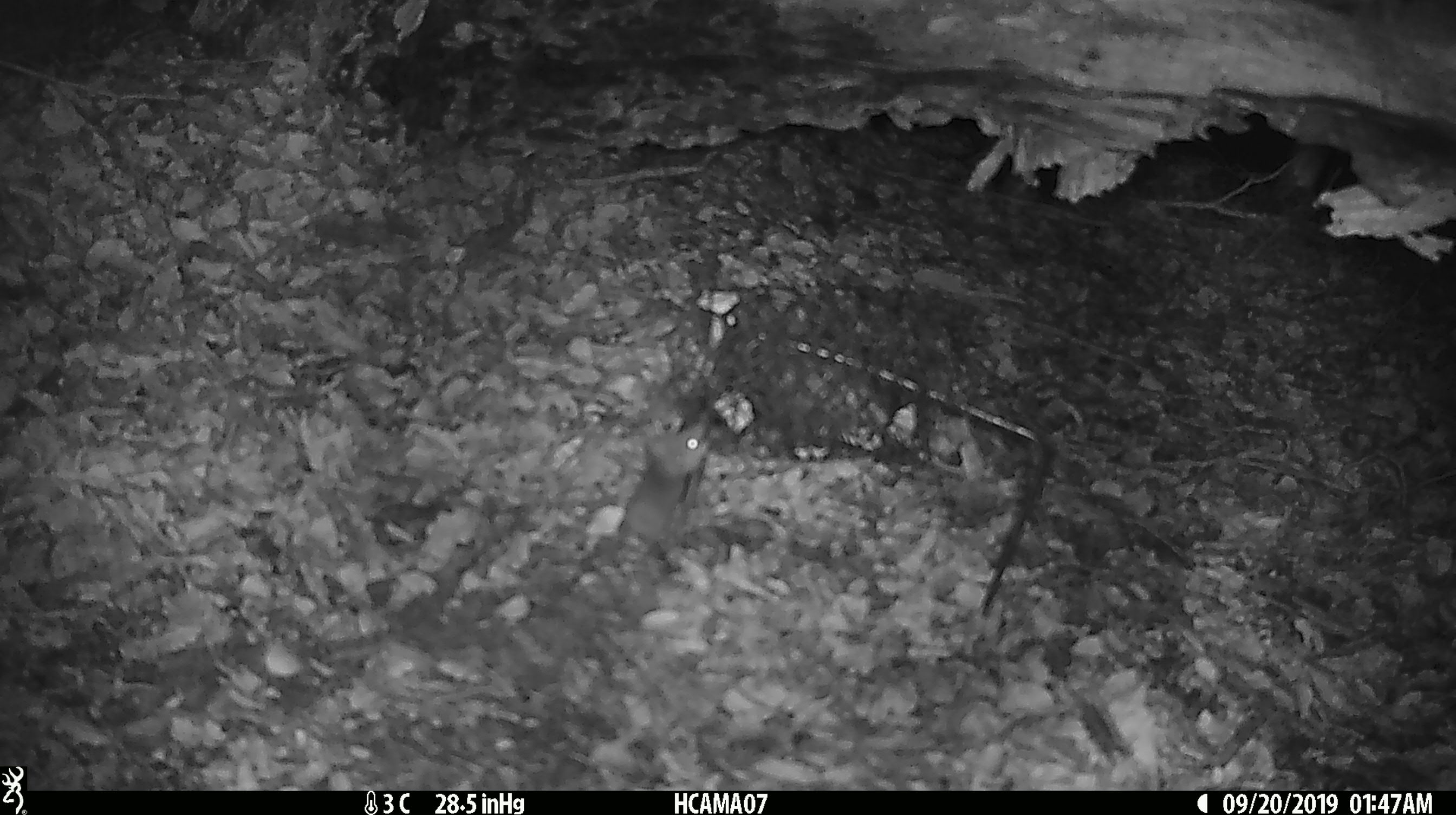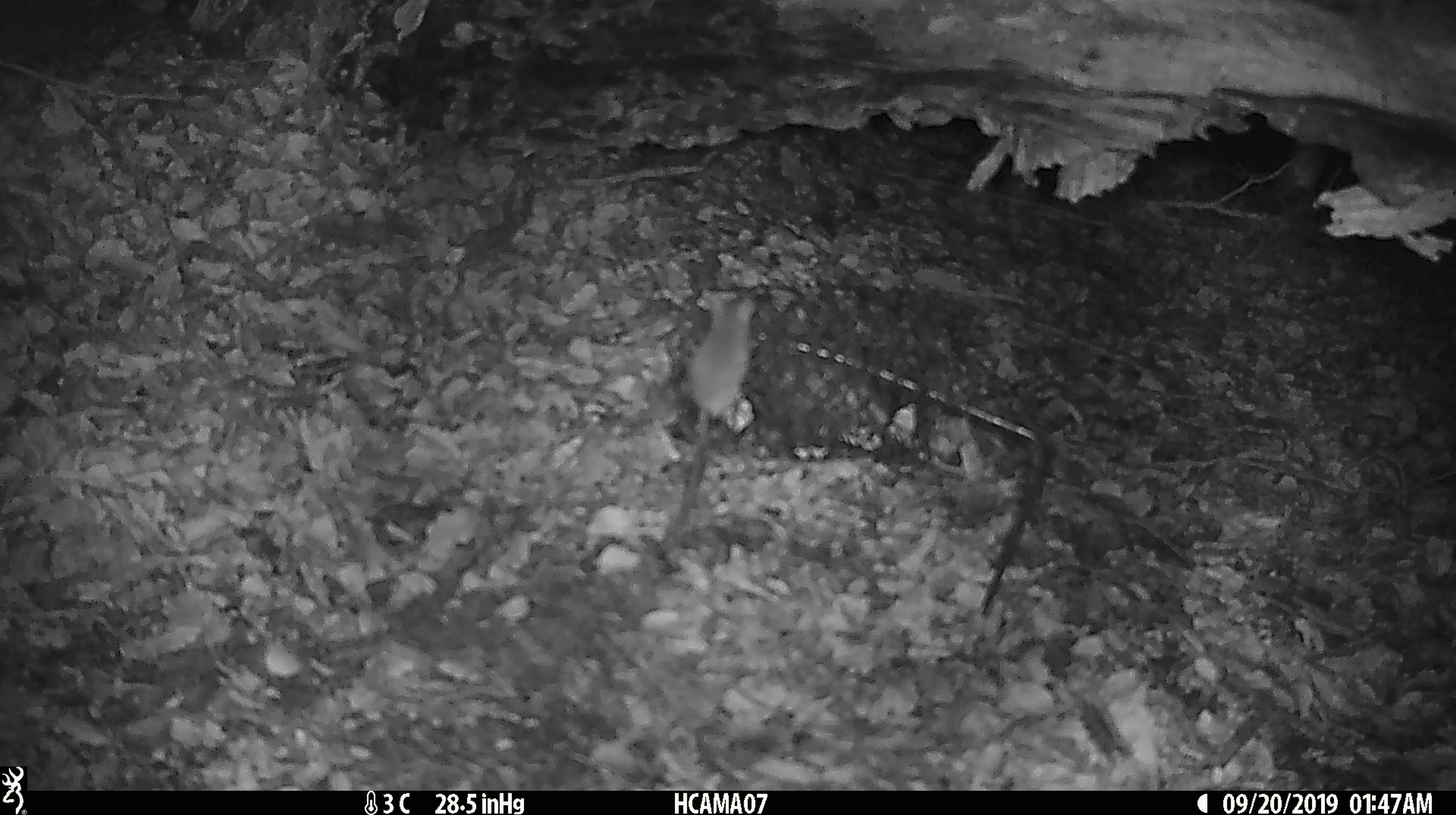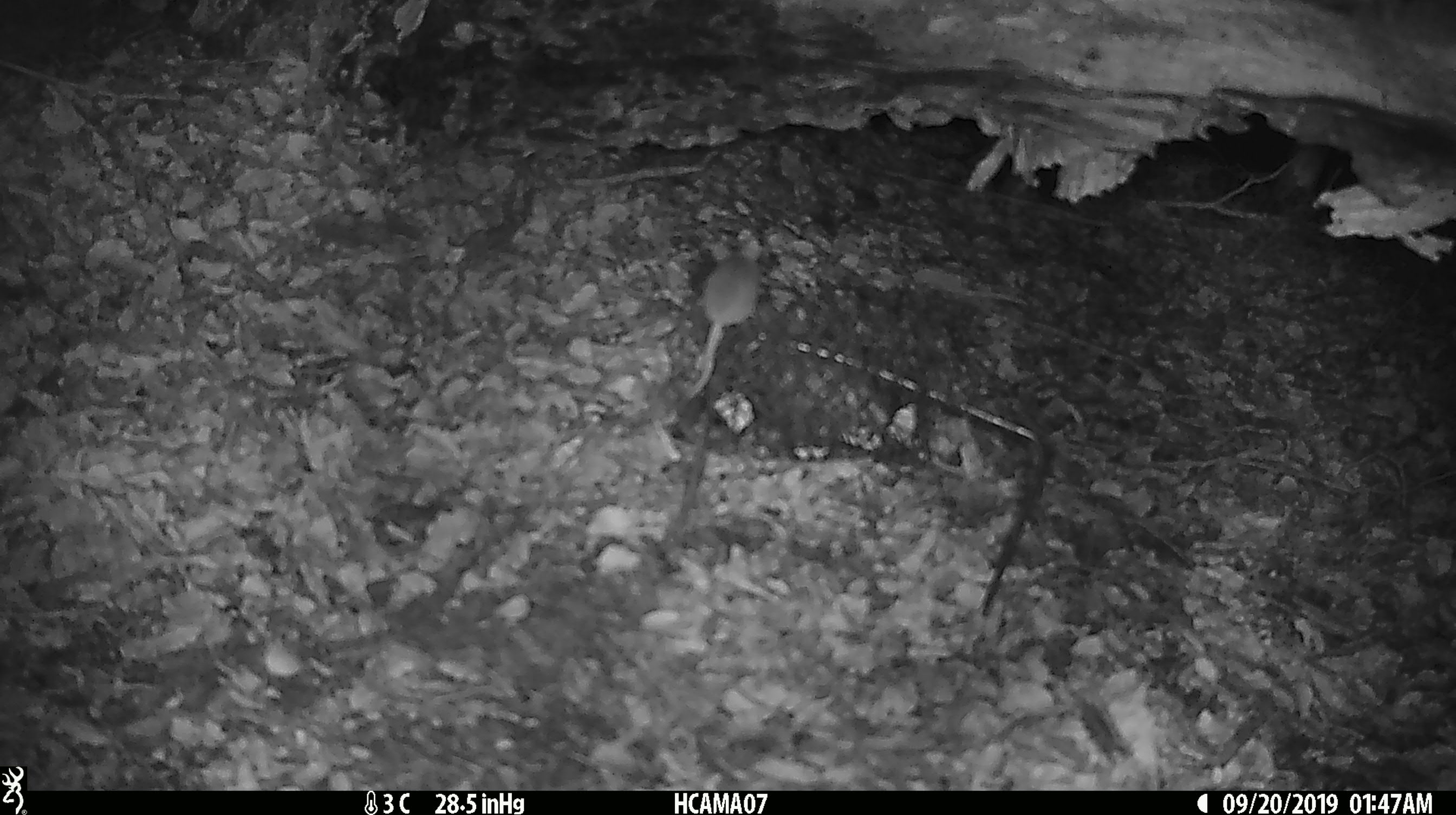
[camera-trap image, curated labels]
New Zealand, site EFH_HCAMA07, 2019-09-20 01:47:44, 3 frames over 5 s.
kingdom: Animalia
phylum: Chordata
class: Mammalia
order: Rodentia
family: Muridae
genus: Mus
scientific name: Mus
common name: mouse